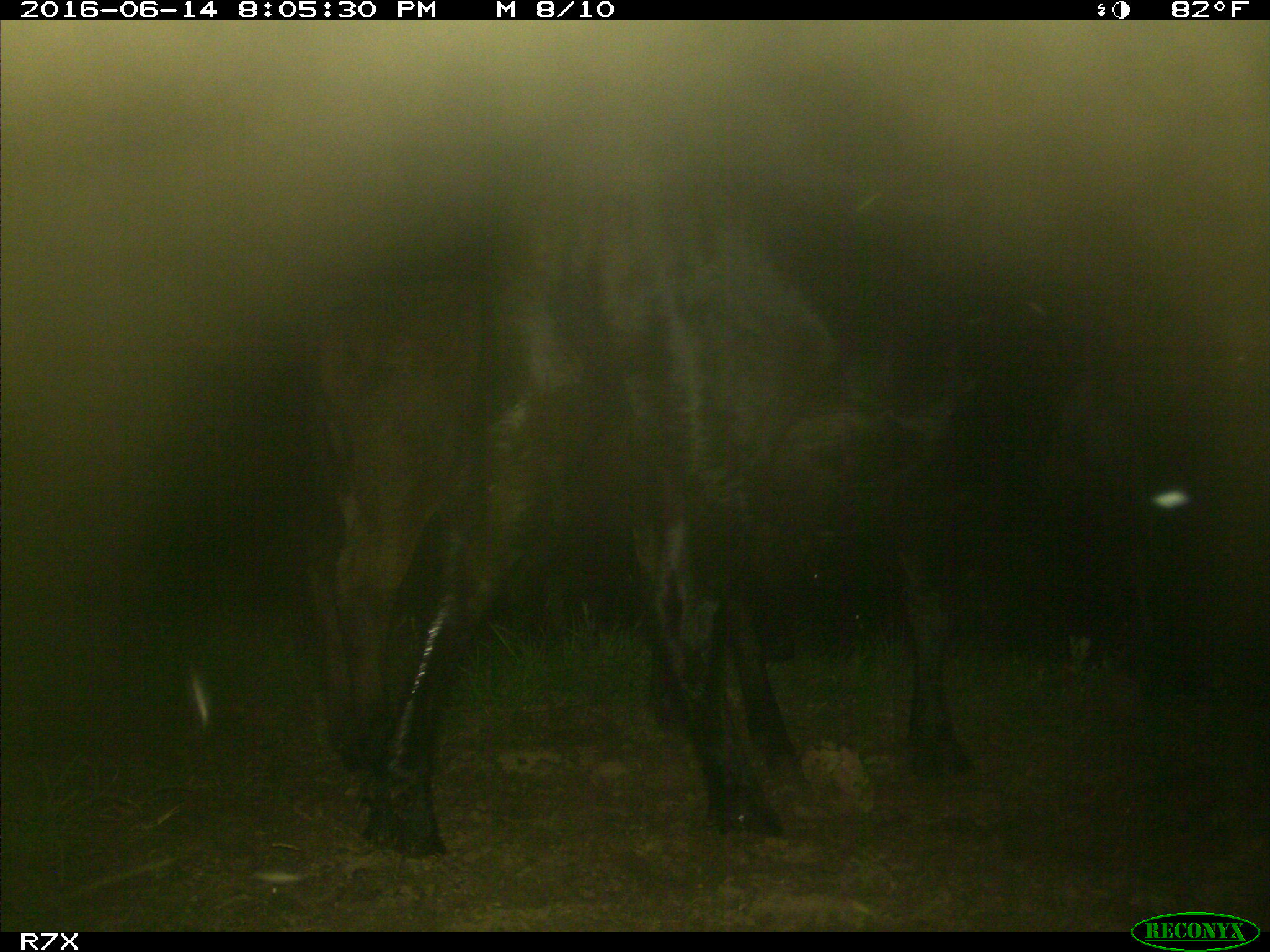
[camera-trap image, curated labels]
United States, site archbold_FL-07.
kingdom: Animalia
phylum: Chordata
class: Mammalia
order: Artiodactyla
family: Bovidae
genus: Bos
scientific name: Bos taurus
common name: domestic cow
Bos taurus (domestic cow).